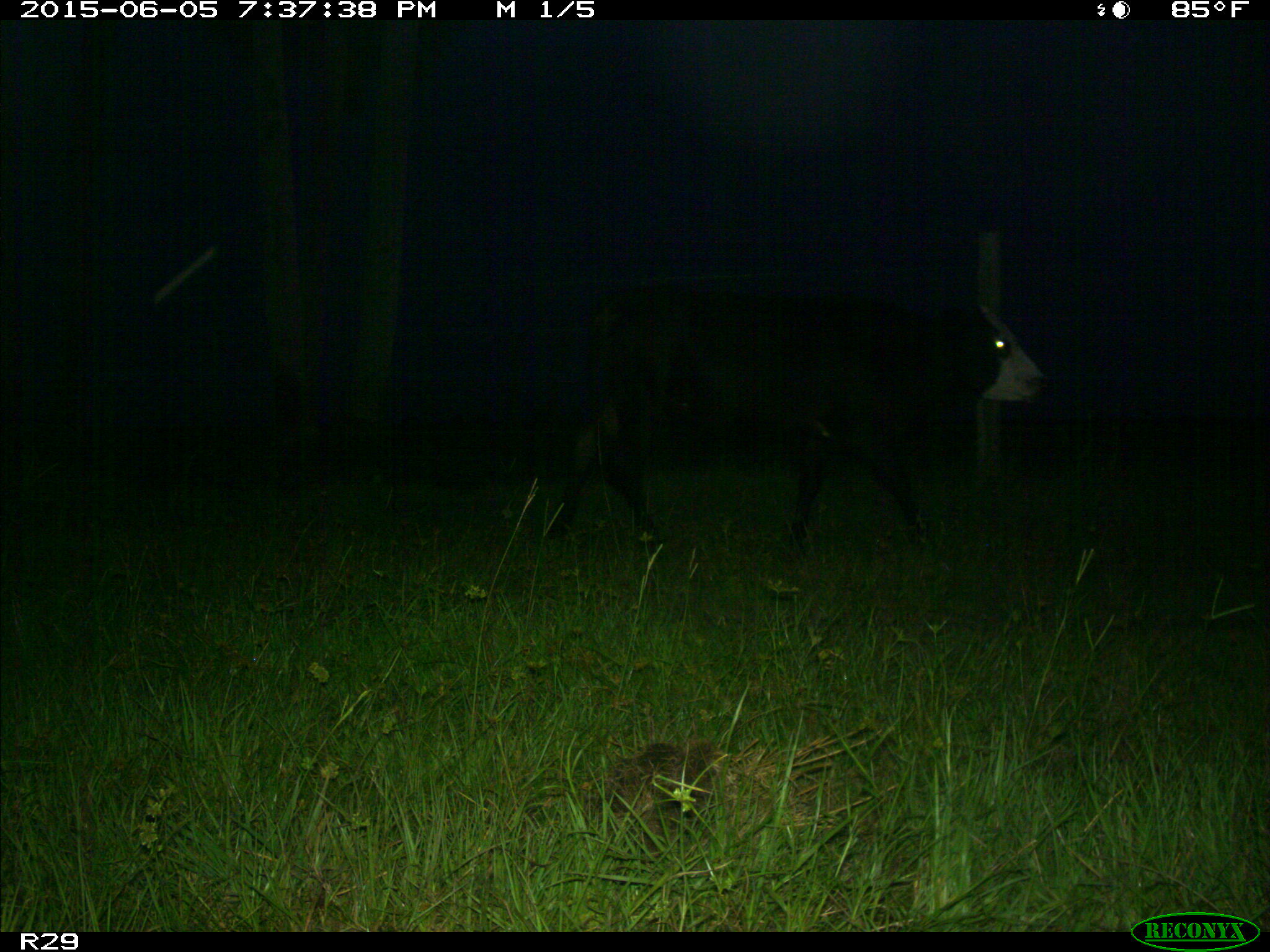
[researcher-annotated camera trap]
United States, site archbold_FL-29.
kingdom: Animalia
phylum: Chordata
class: Mammalia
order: Artiodactyla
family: Bovidae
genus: Bos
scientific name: Bos taurus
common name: domestic cow